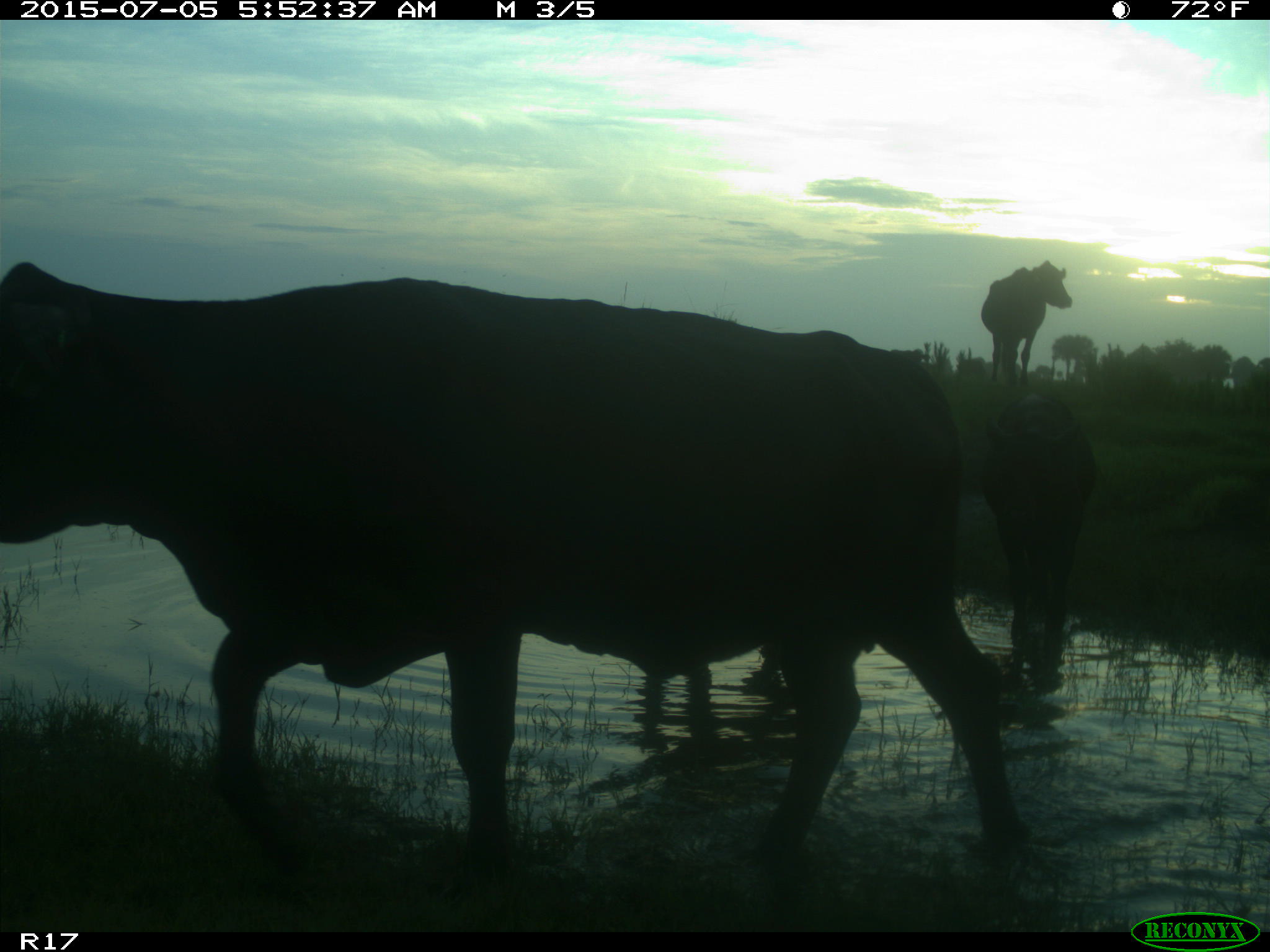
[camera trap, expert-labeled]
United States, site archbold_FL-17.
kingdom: Animalia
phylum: Chordata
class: Mammalia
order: Artiodactyla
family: Bovidae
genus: Bos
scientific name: Bos taurus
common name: domestic cow